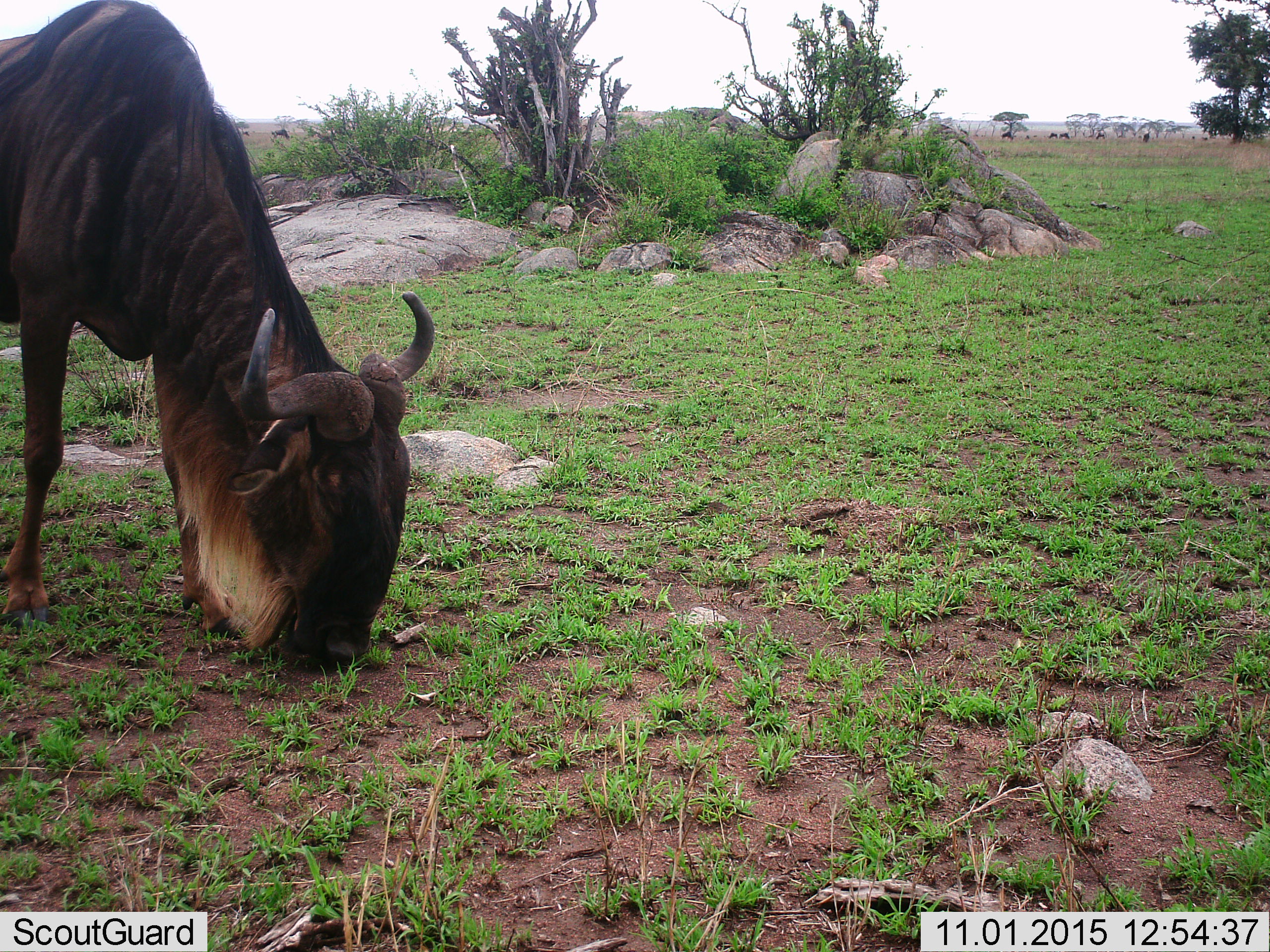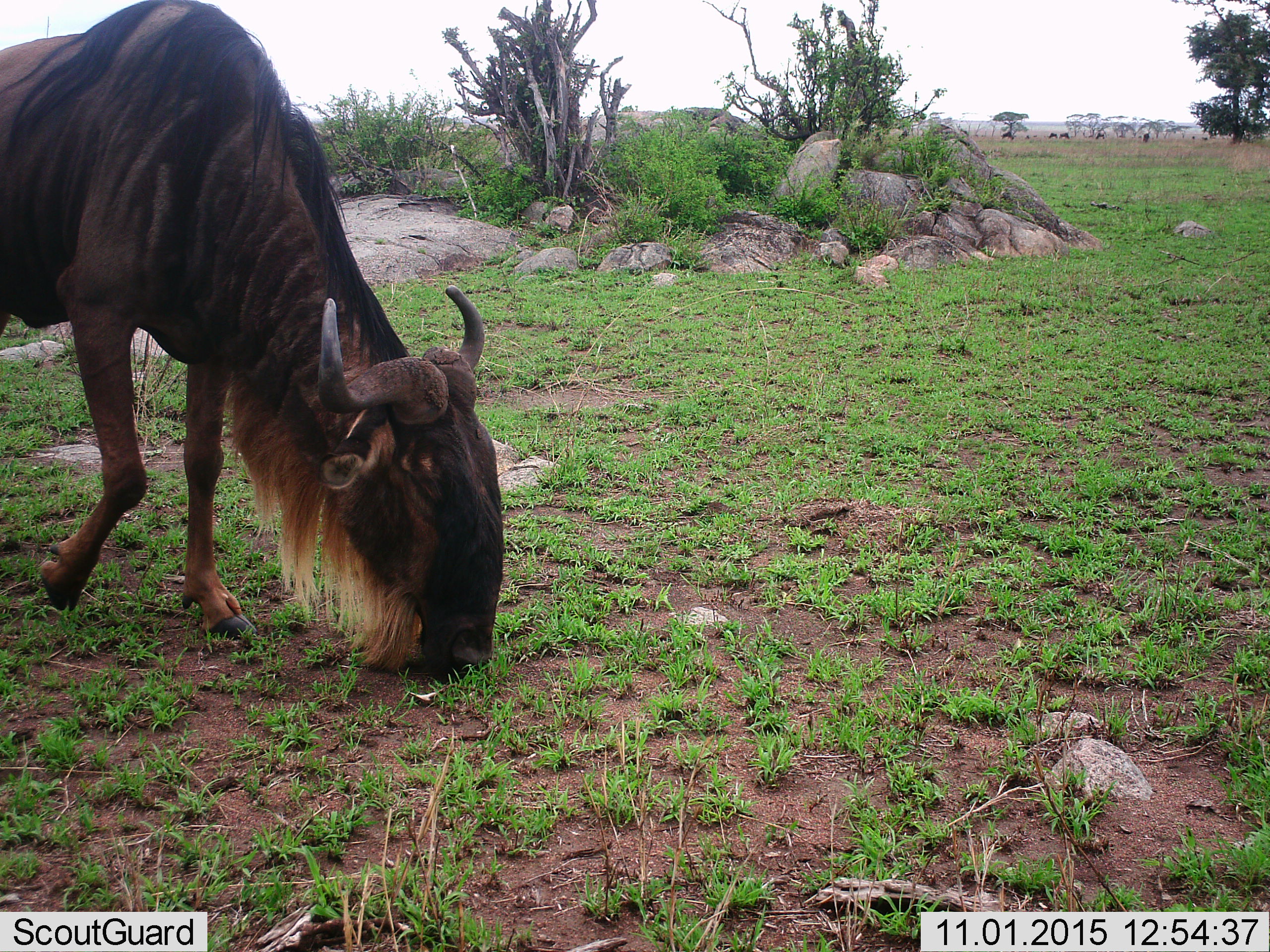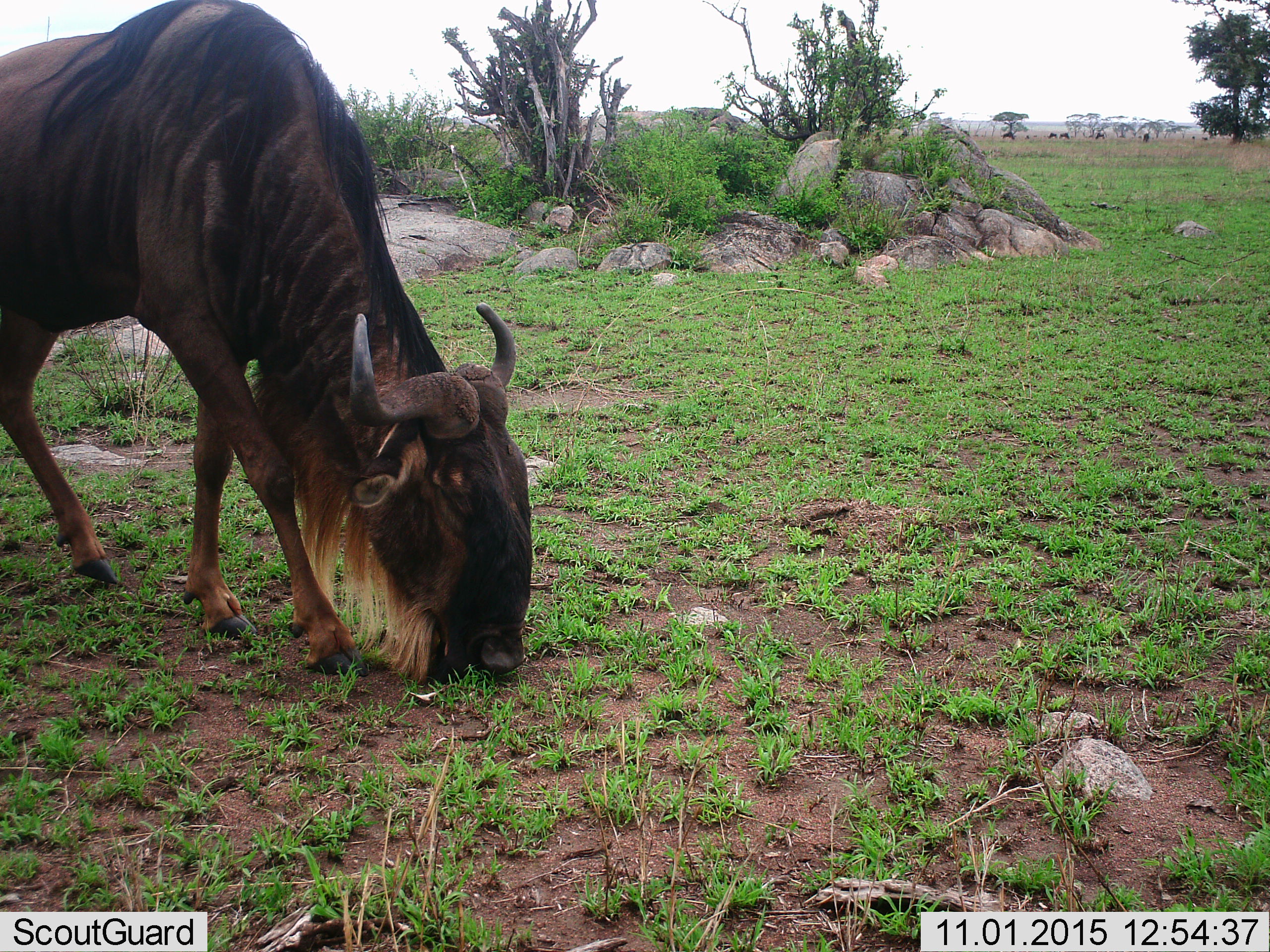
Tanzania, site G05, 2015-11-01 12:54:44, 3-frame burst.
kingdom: Animalia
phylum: Chordata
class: Mammalia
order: Artiodactyla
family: Bovidae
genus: Connochaetes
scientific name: Connochaetes taurinus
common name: blue wildebeest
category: wildebeest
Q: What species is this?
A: Wildebeest (blue wildebeest) (Connochaetes taurinus).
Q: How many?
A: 10.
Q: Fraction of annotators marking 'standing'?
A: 22%.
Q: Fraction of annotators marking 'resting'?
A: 0%.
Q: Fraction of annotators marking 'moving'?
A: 22%.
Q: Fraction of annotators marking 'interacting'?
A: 0%.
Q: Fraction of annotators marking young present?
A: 0%.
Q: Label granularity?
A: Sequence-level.